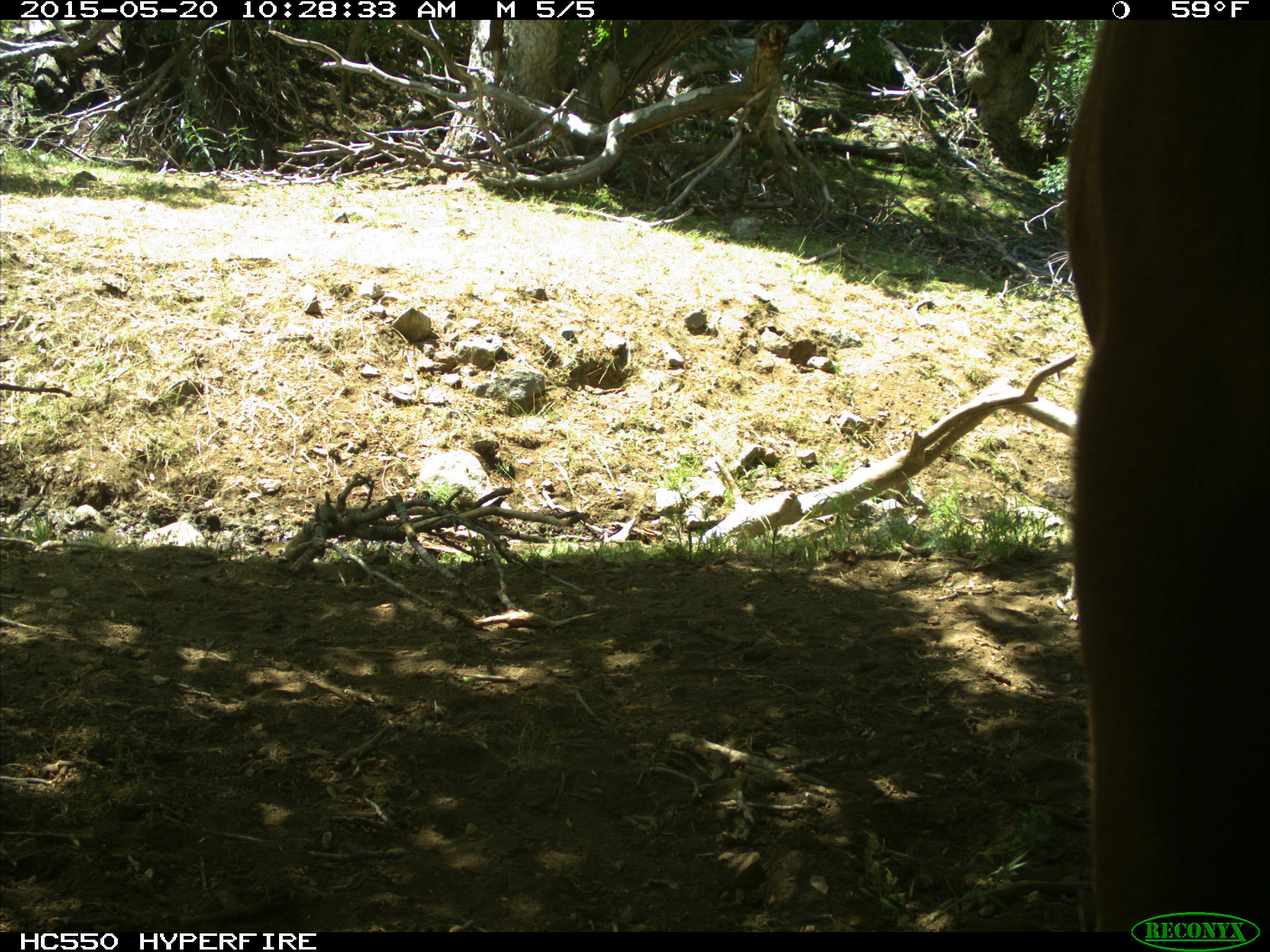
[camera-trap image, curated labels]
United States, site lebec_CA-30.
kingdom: Animalia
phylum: Chordata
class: Mammalia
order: Artiodactyla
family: Bovidae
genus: Bos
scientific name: Bos taurus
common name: domestic cow